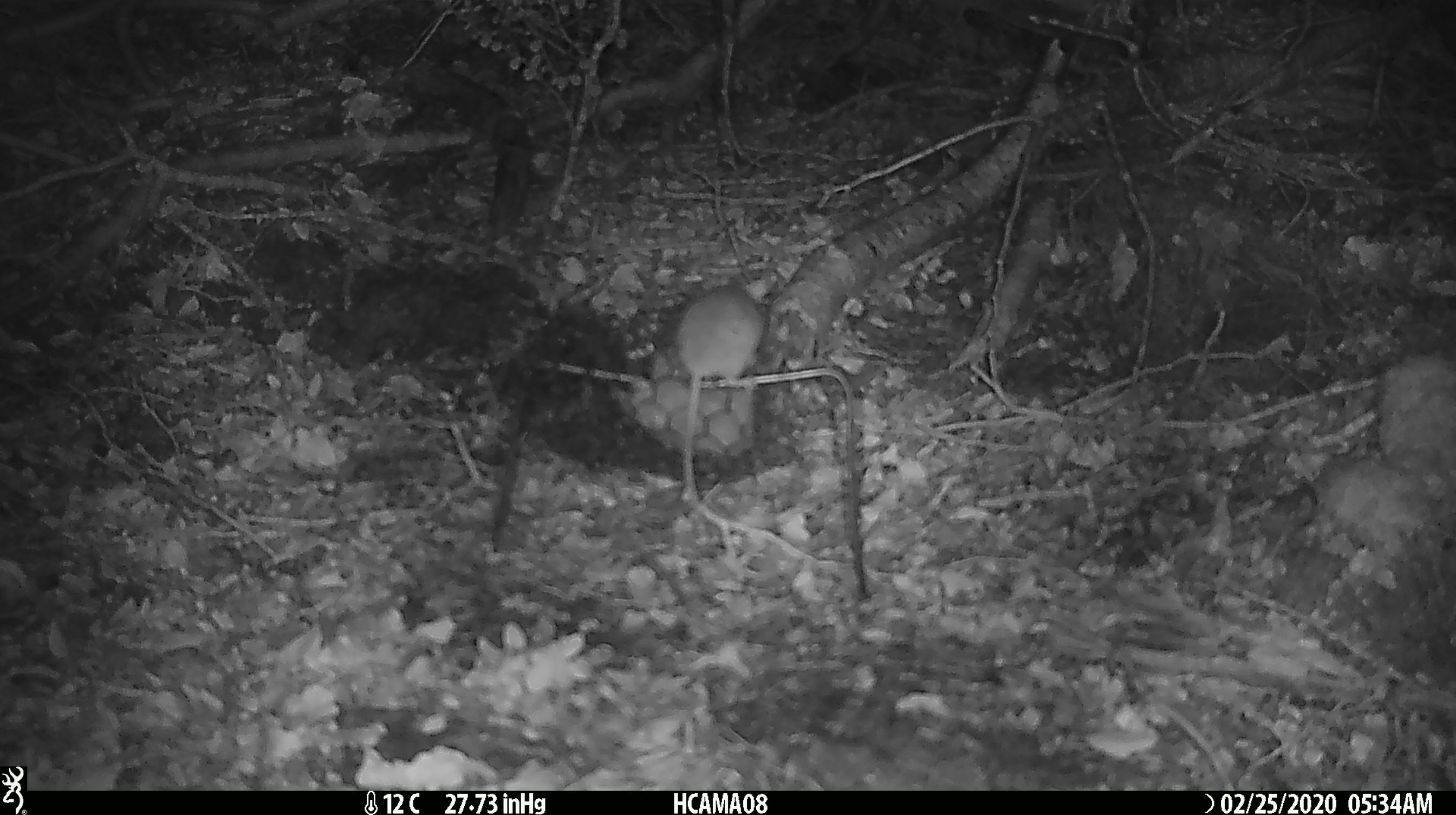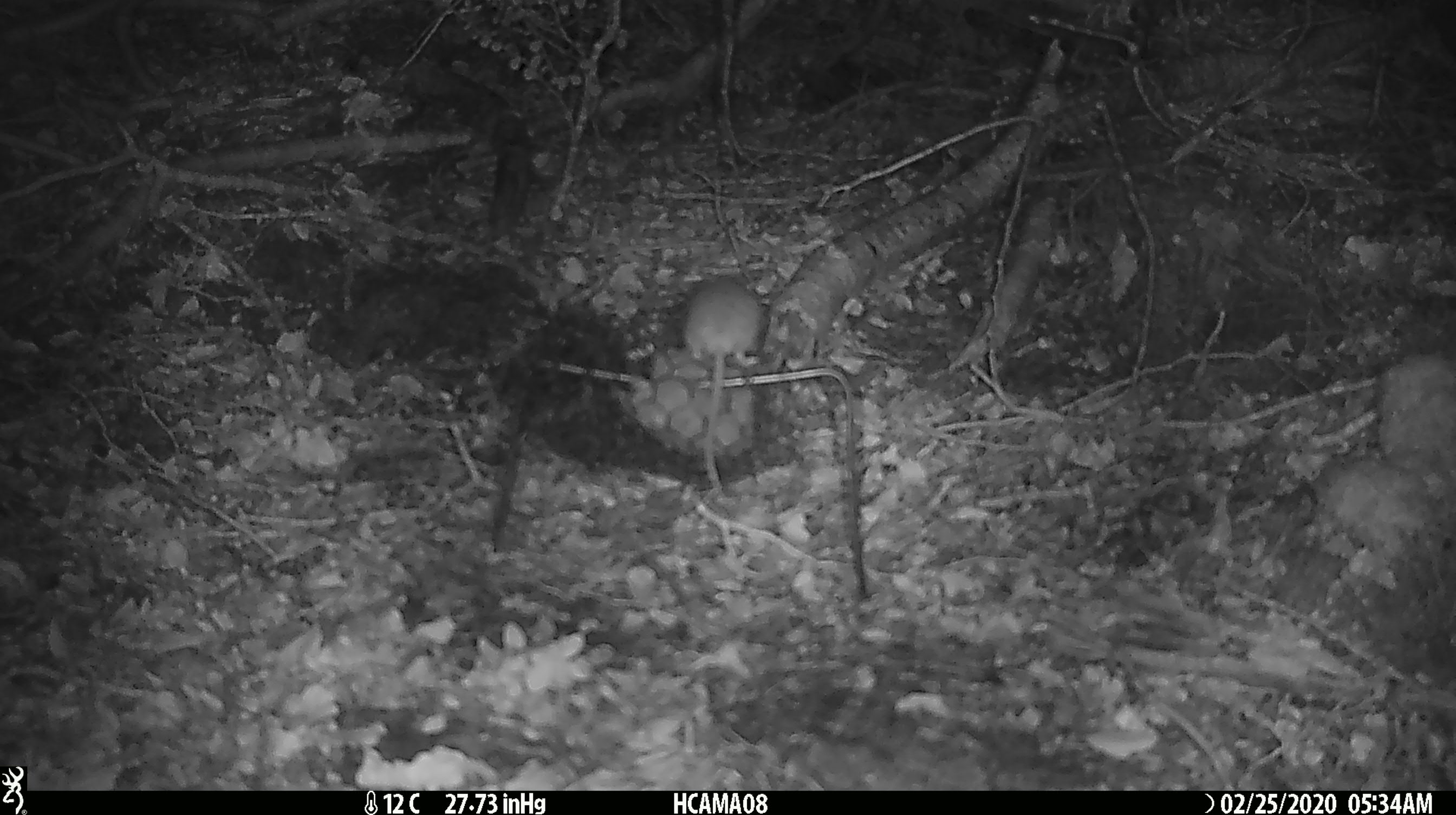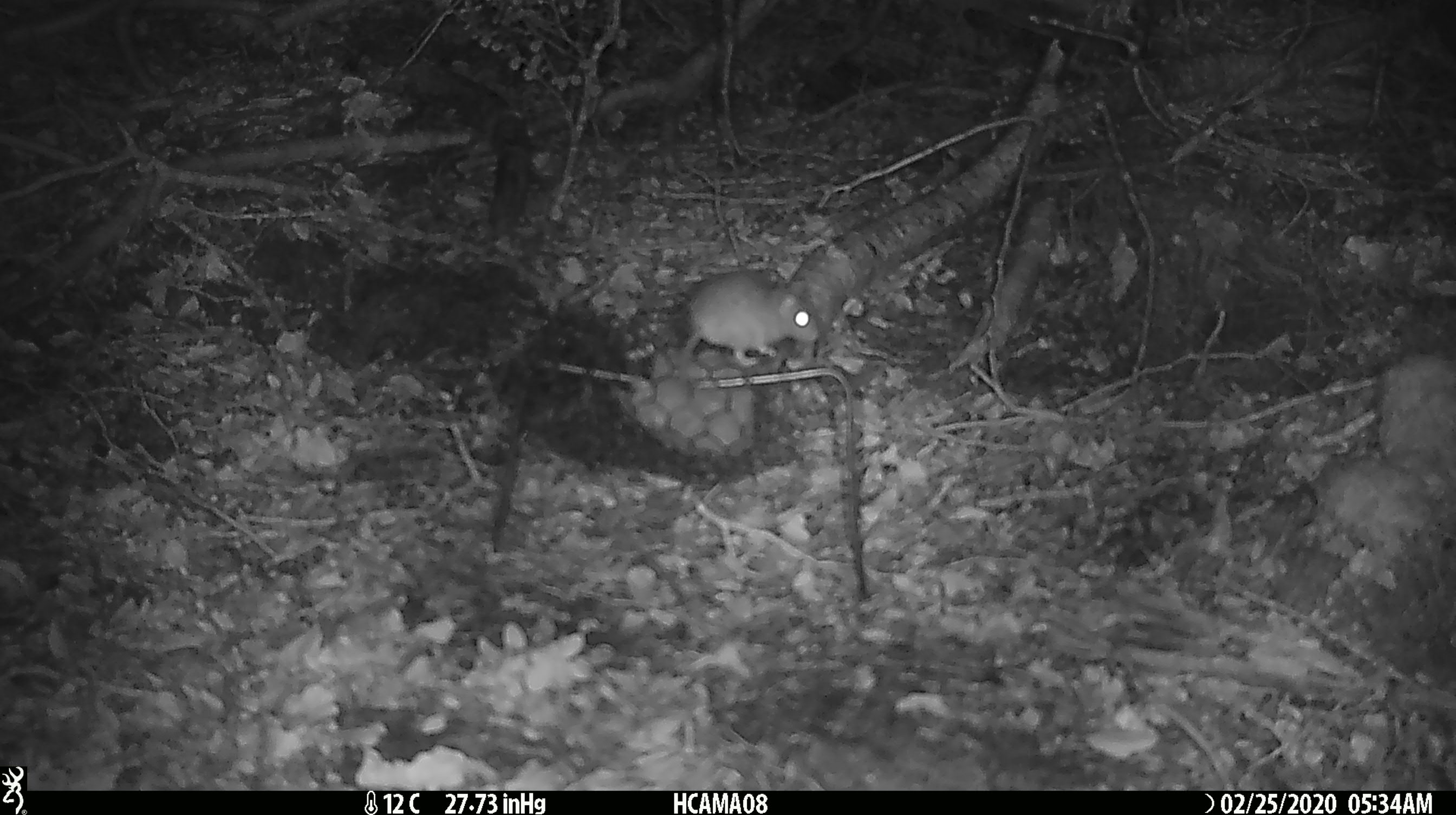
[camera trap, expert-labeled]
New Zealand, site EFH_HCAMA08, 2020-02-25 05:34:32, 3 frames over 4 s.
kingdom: Animalia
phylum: Chordata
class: Mammalia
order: Rodentia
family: Muridae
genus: Mus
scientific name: Mus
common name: mouse